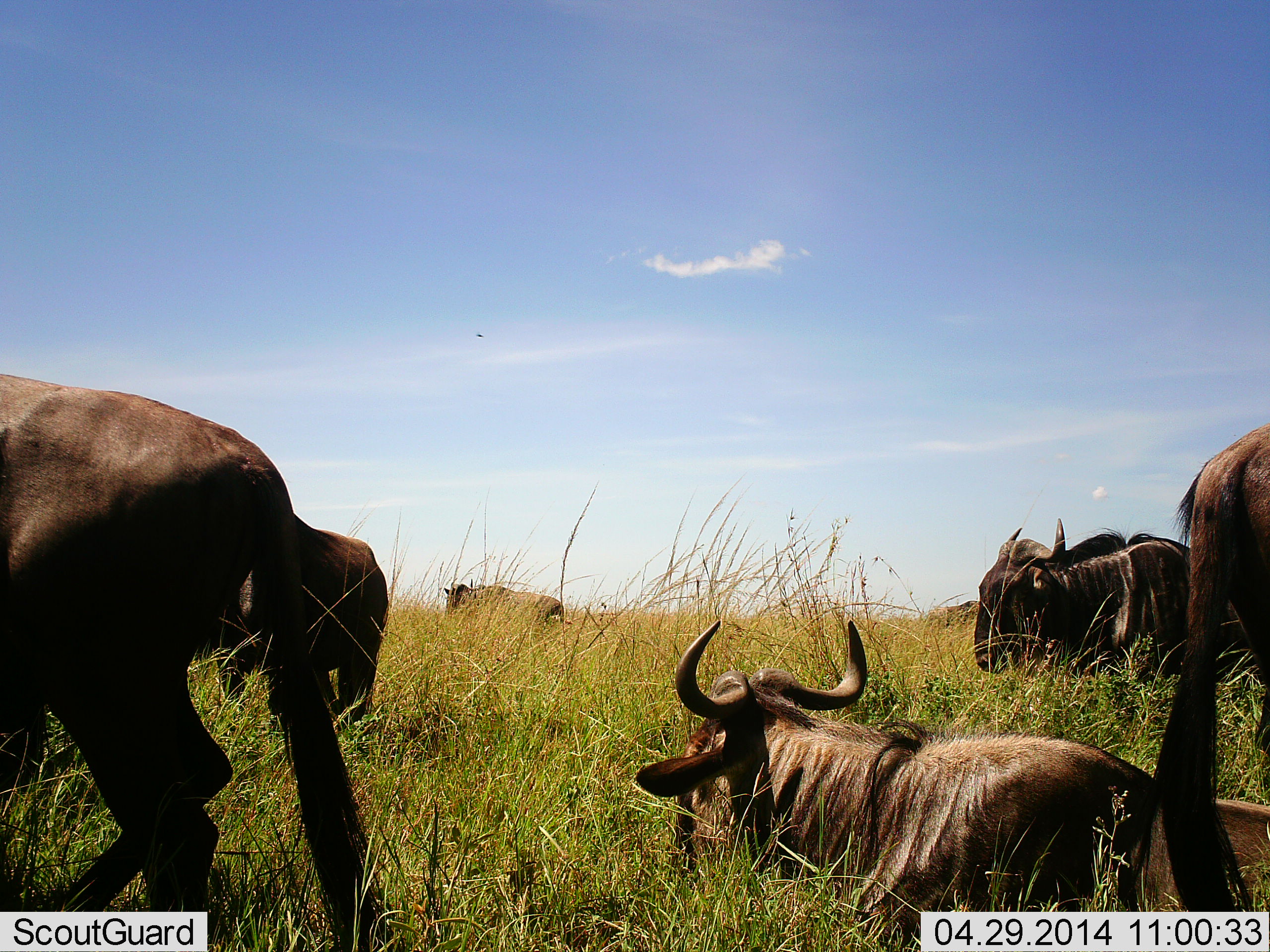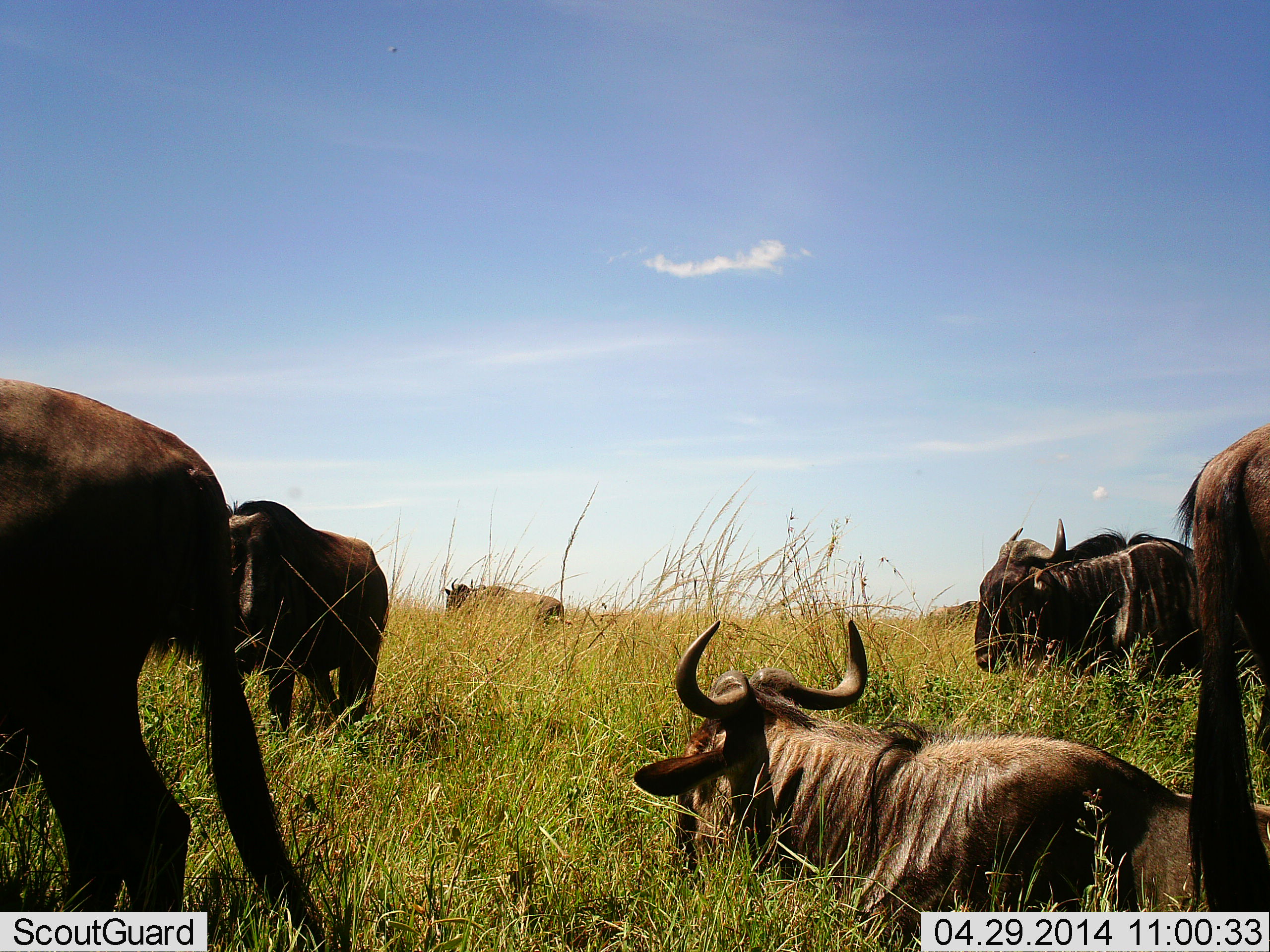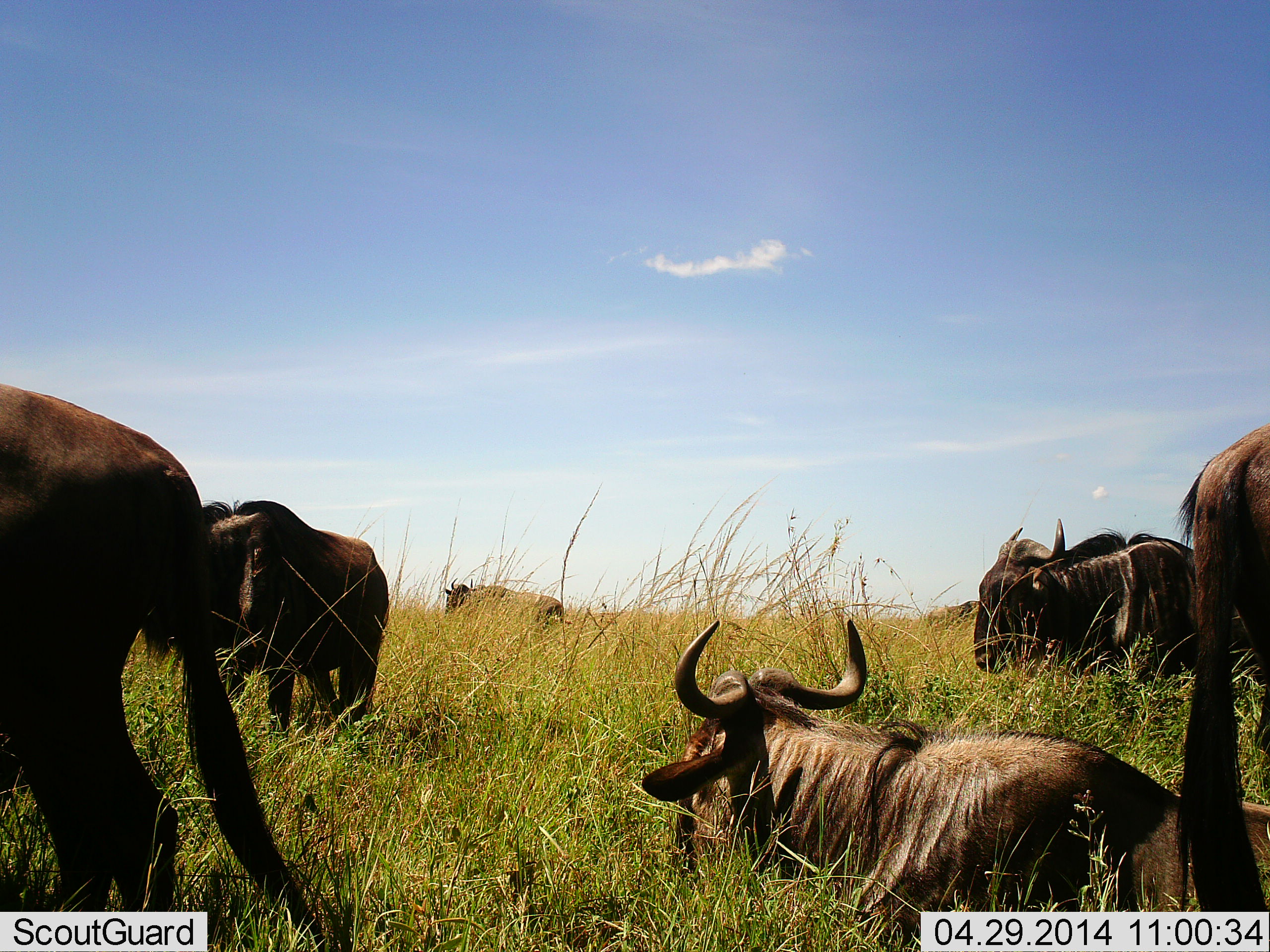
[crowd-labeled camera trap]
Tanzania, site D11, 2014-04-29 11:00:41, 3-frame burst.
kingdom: Animalia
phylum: Chordata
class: Mammalia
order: Artiodactyla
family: Bovidae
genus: Connochaetes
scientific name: Connochaetes taurinus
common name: blue wildebeest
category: wildebeest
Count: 6.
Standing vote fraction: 100%.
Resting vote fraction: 100%.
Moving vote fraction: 10%.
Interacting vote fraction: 0%.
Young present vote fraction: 0%.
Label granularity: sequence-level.